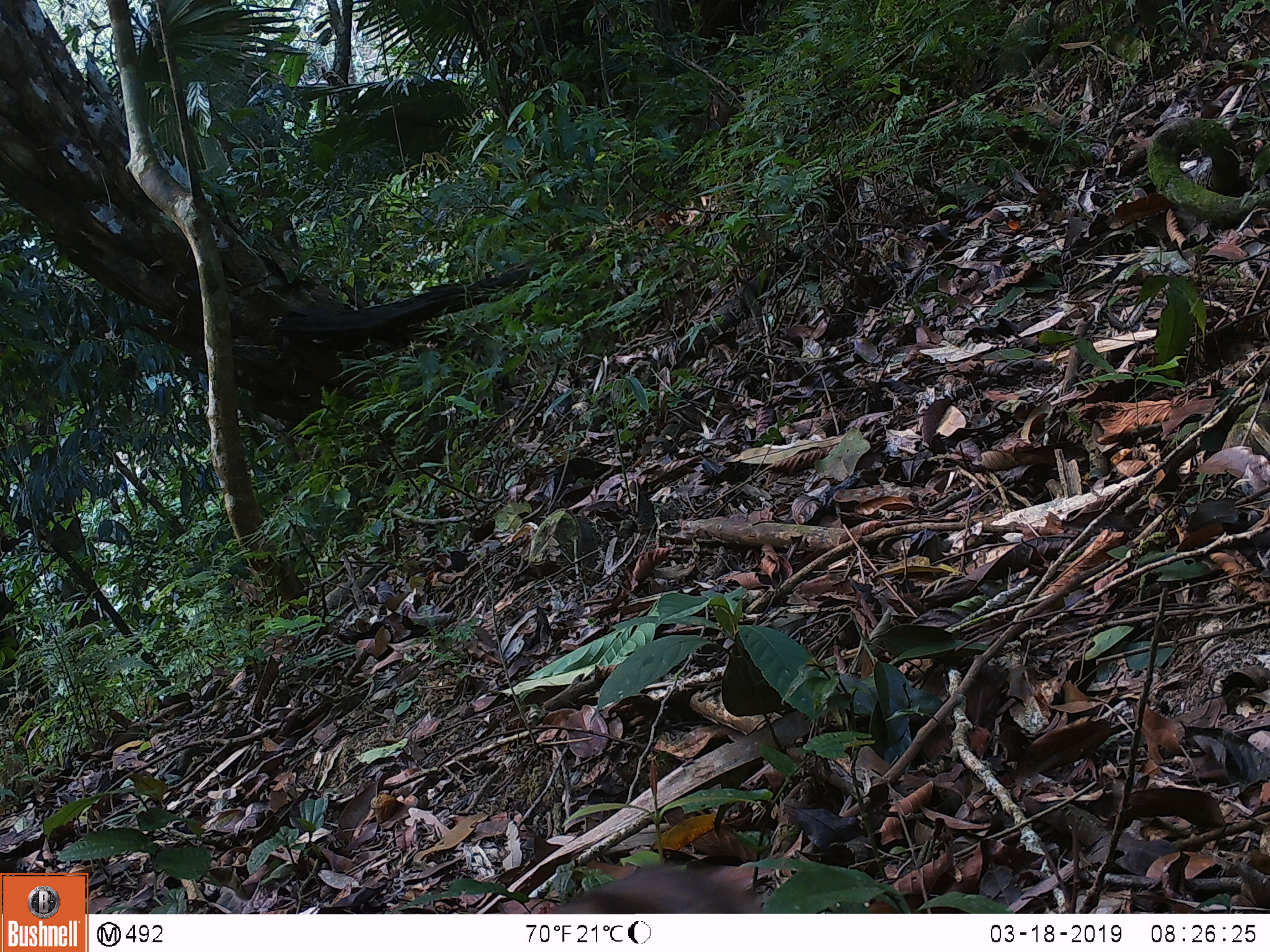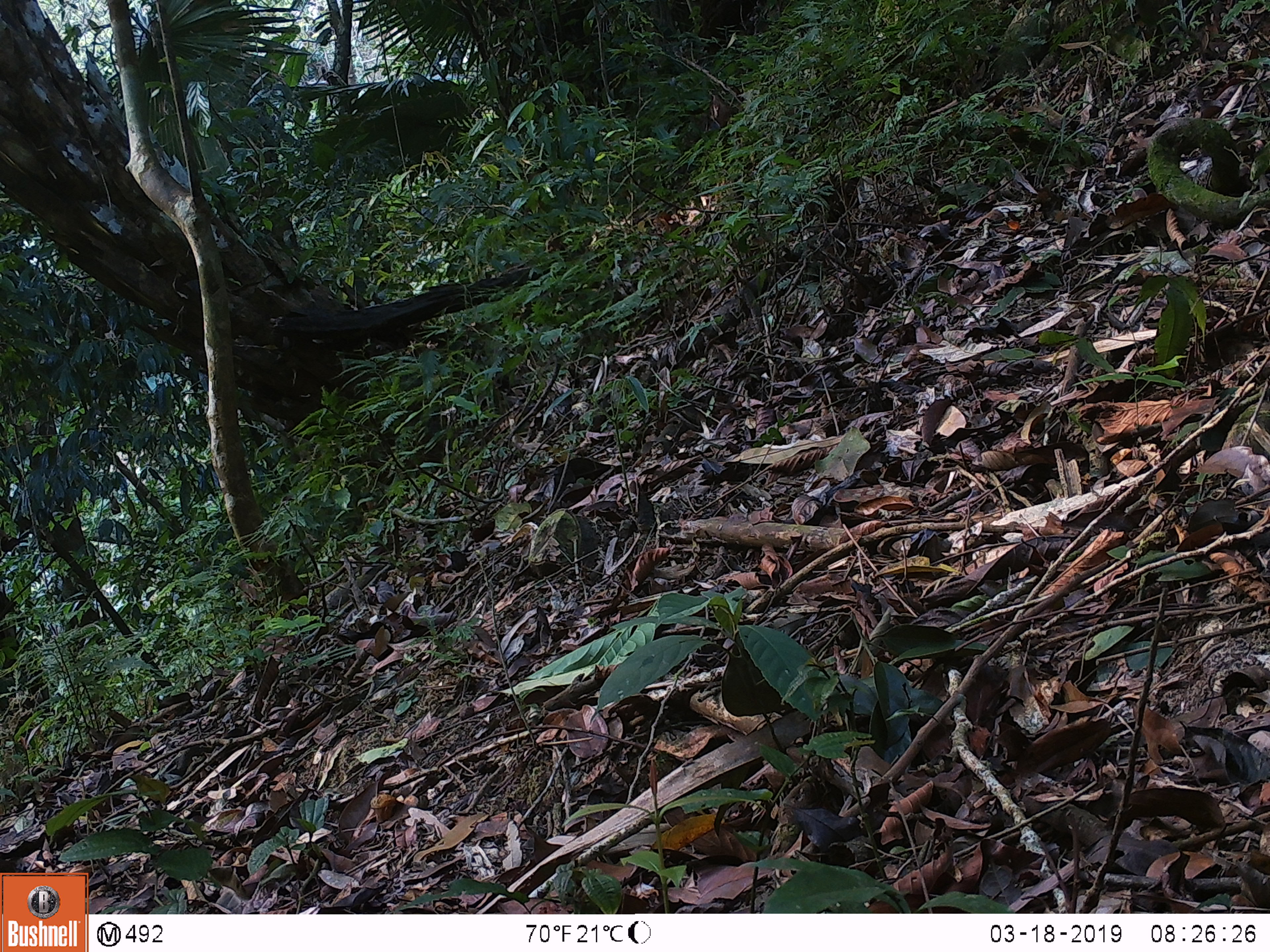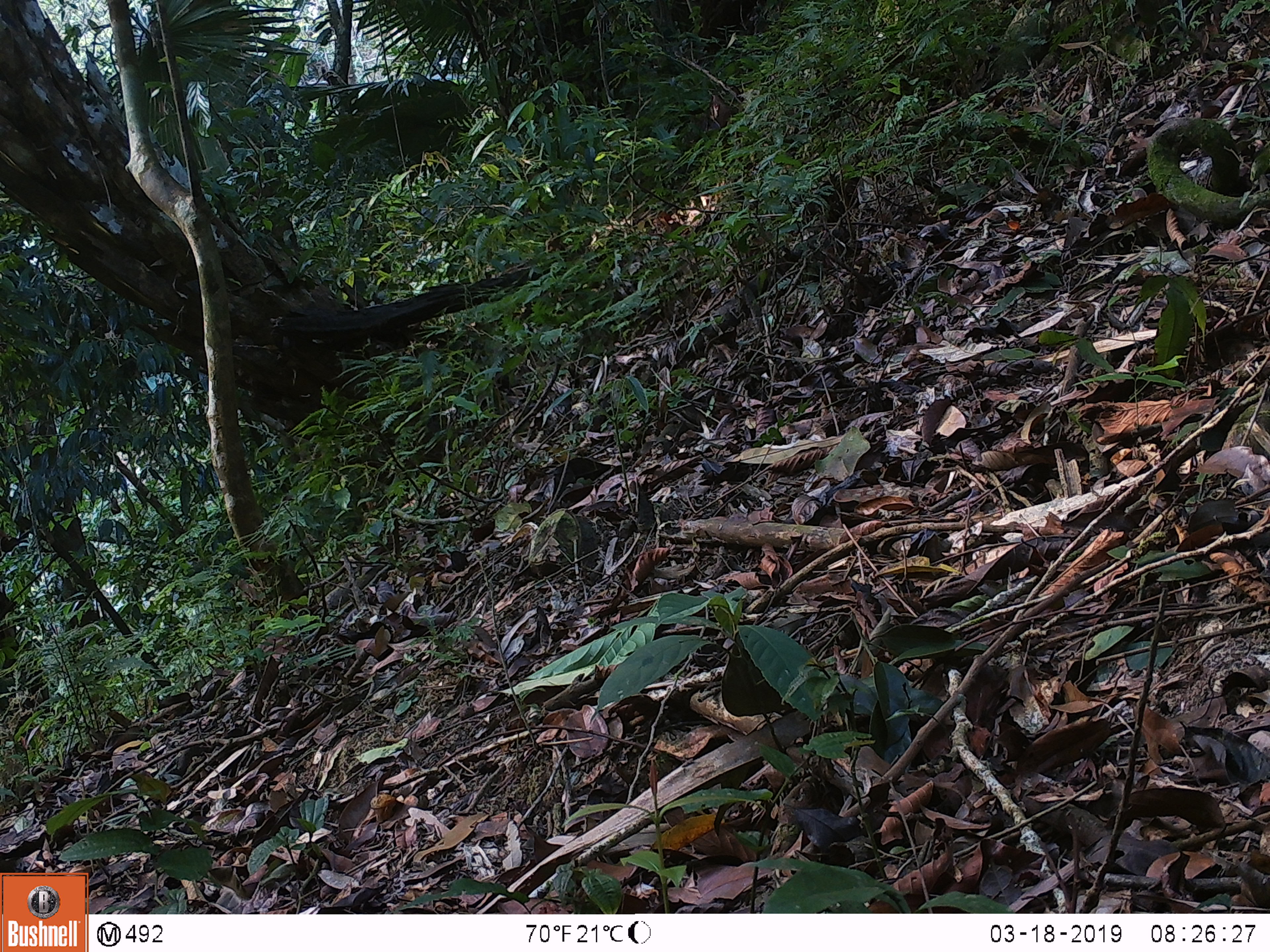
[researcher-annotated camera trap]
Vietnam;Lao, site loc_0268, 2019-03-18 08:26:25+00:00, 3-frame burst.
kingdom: Animalia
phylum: Chordata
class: Mammalia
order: Primates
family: Cercopithecidae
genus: Macaca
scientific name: Macaca nemestrina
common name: pig-tailed macaque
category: pig tailed macaque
Pig tailed macaque (pig-tailed macaque) (Macaca nemestrina). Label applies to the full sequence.